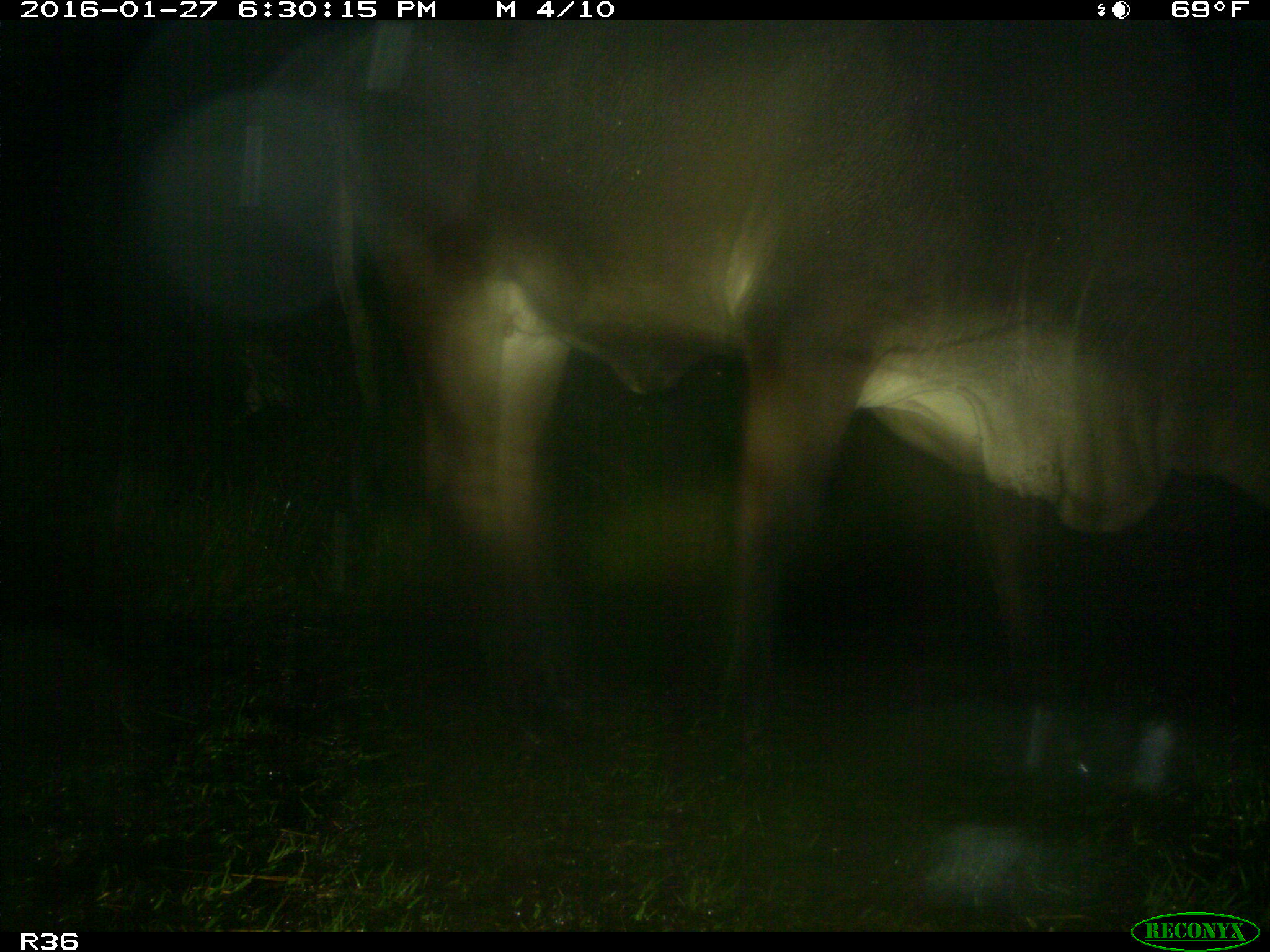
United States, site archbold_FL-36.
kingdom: Animalia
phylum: Chordata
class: Mammalia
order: Artiodactyla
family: Bovidae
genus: Bos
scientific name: Bos taurus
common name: domestic cow